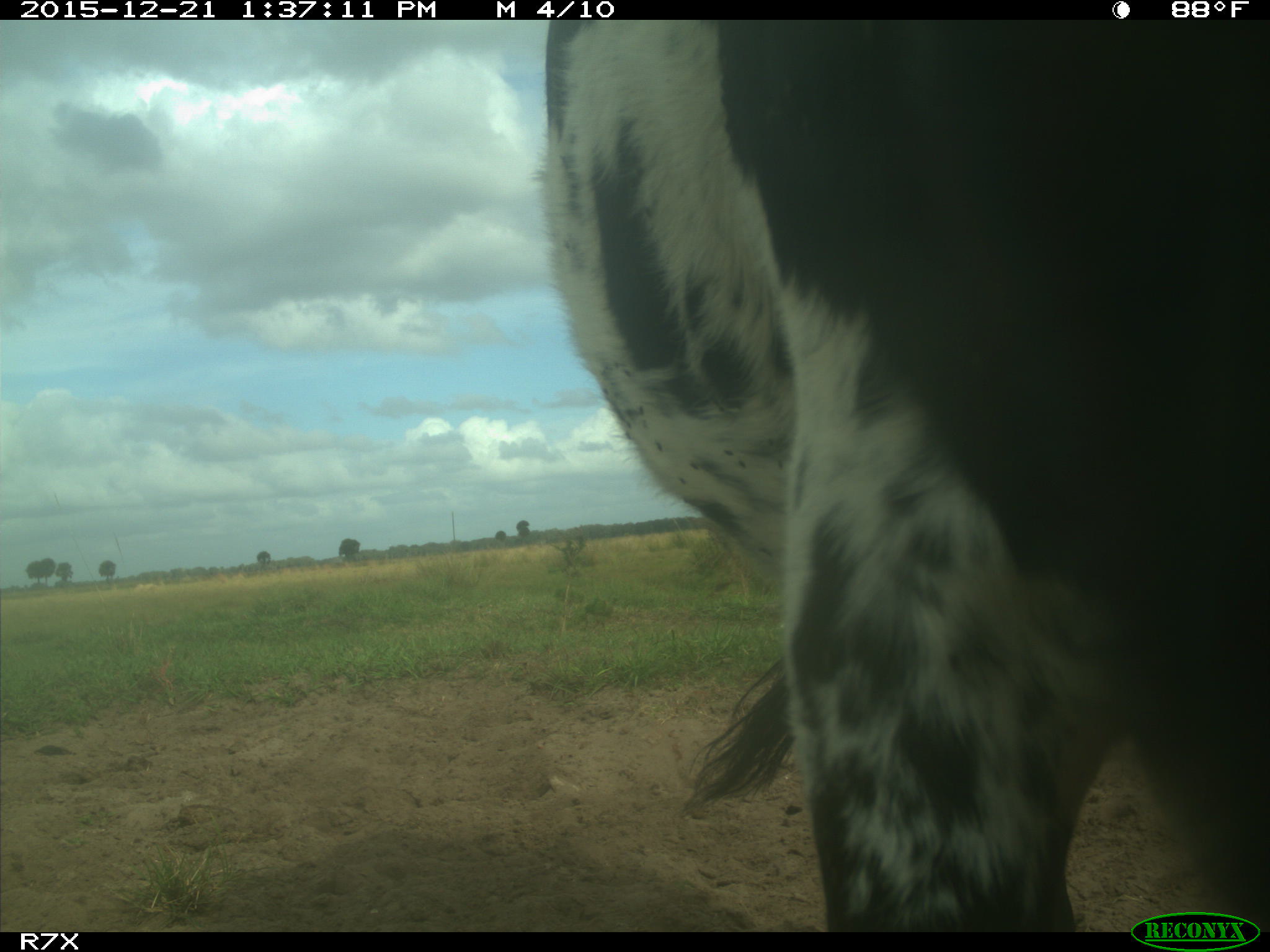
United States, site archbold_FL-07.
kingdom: Animalia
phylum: Chordata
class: Mammalia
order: Artiodactyla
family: Bovidae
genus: Bos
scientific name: Bos taurus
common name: domestic cow